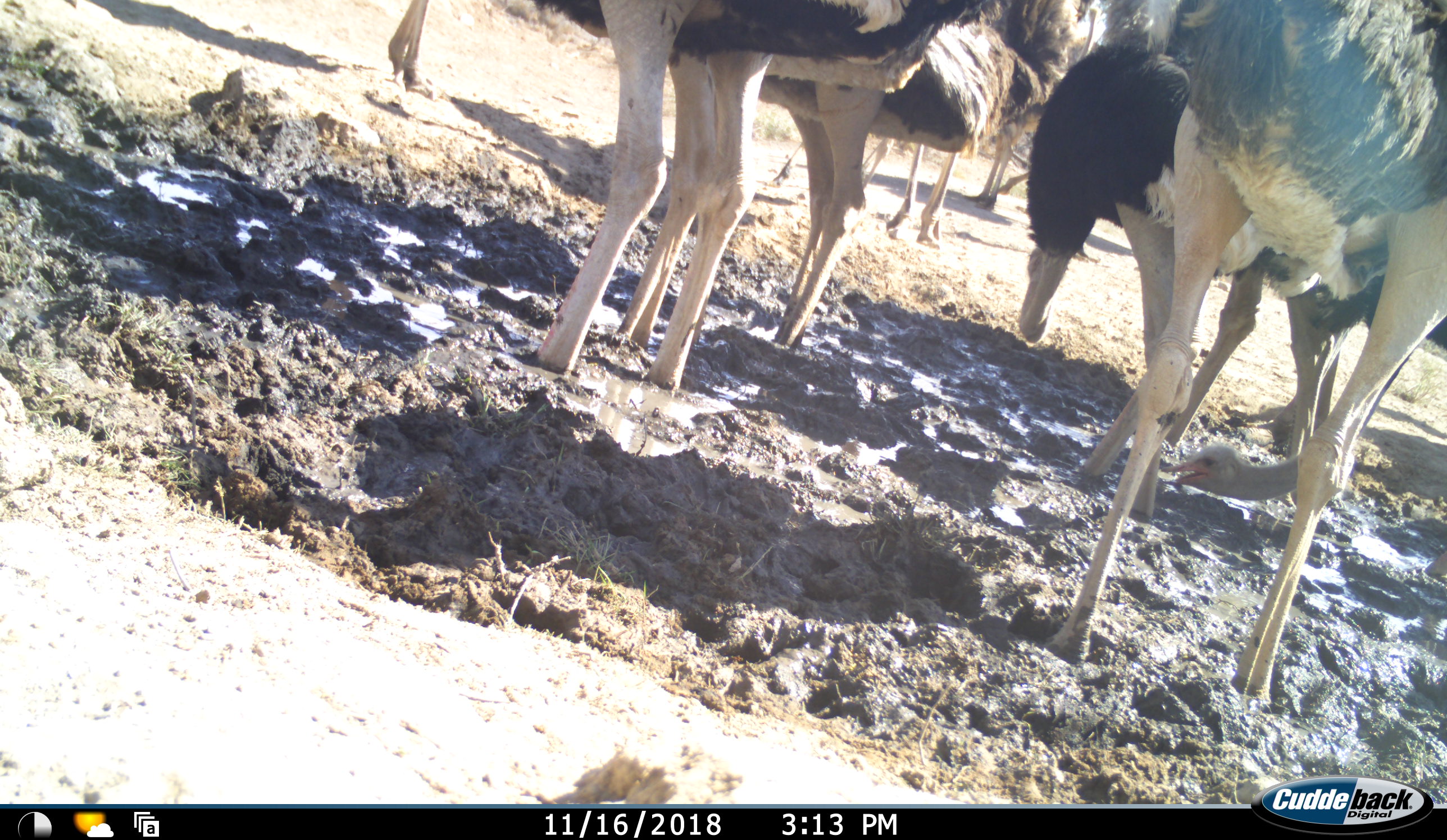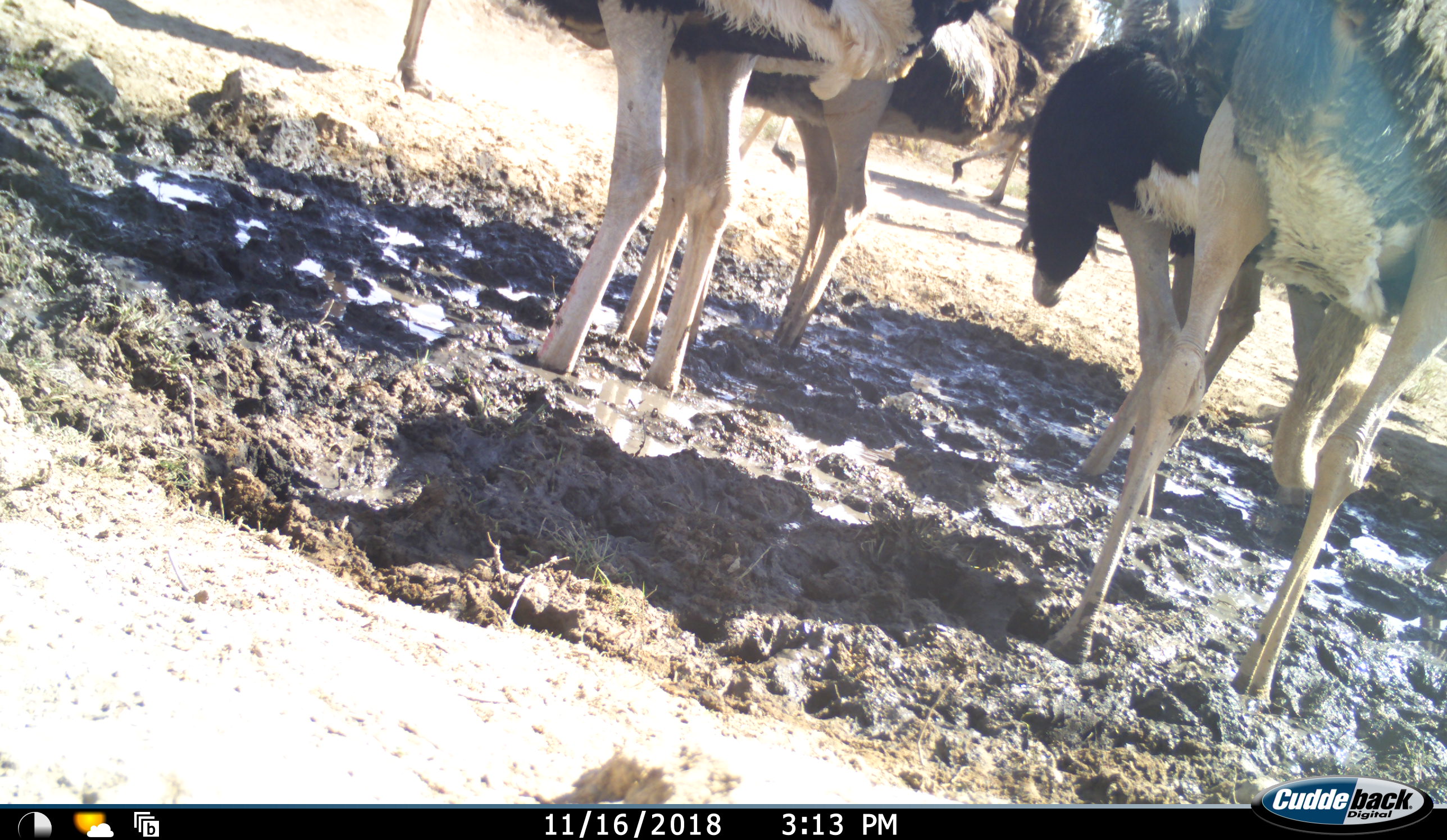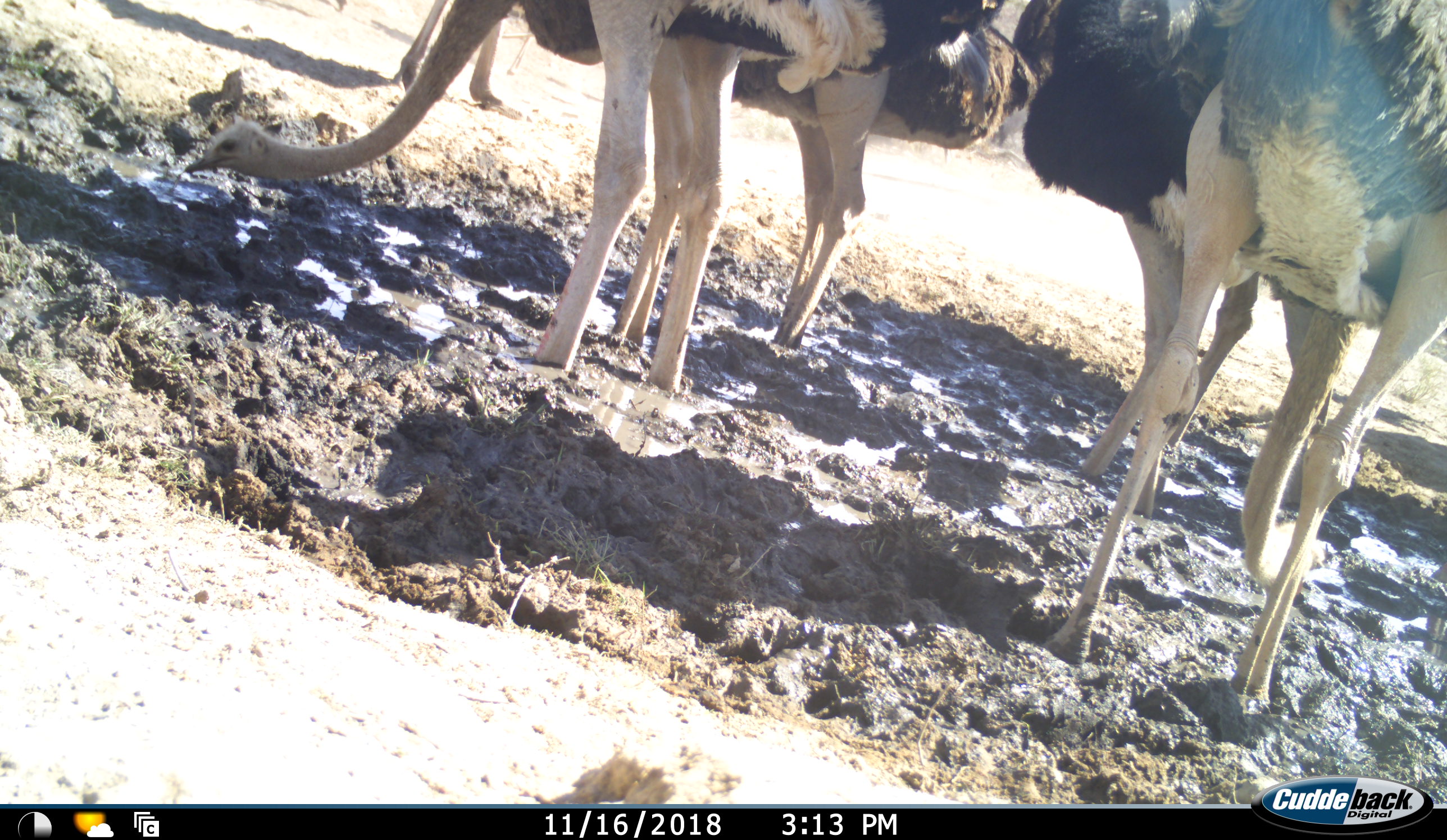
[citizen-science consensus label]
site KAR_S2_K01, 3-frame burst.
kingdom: Animalia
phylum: Chordata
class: Aves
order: Struthioniformes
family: Struthionidae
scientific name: Struthionidae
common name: ostrich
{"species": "ostrich (Struthionidae)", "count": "10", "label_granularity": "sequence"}